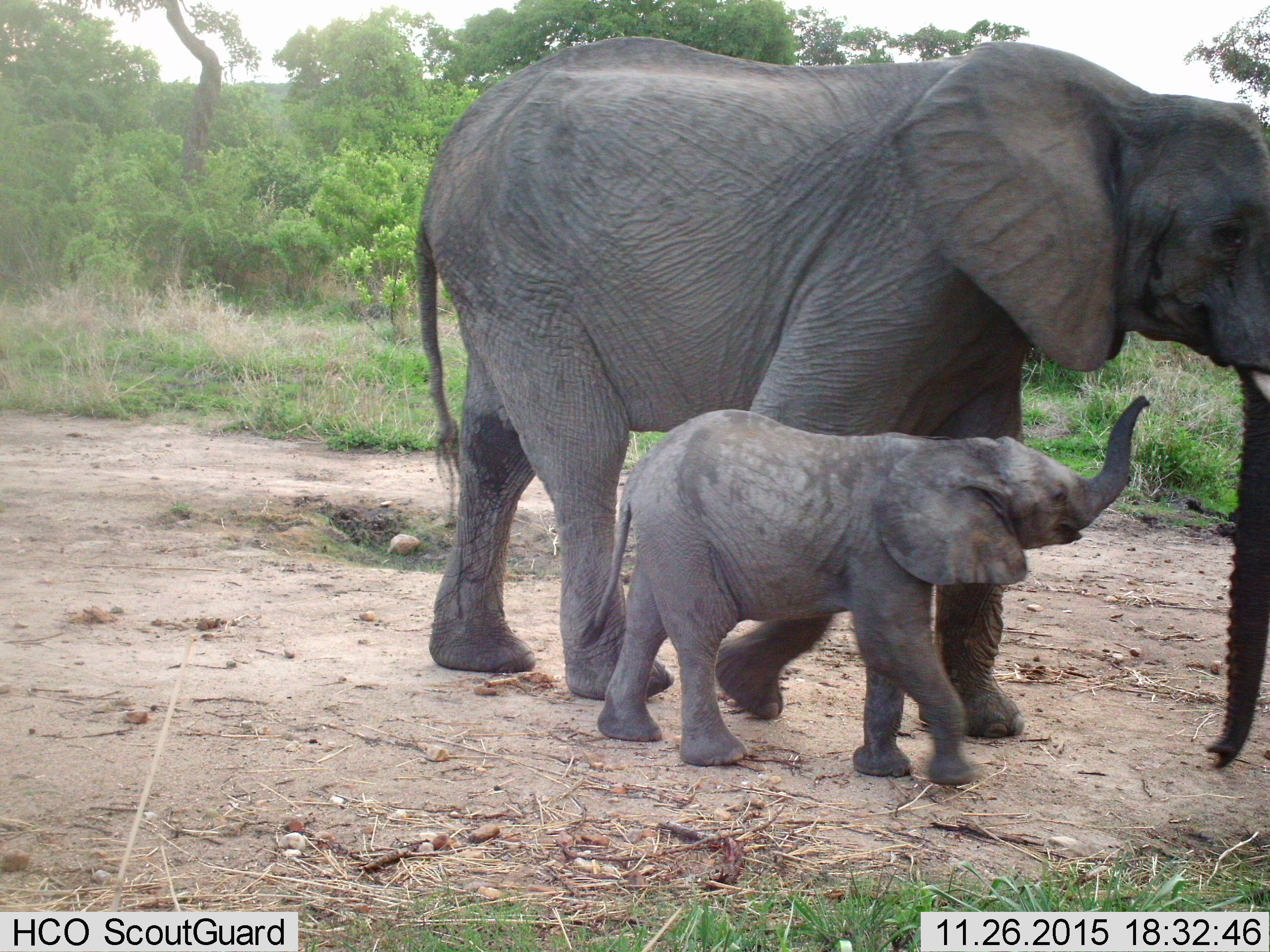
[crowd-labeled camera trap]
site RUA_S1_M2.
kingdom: Animalia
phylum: Chordata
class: Mammalia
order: Proboscidea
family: Elephantidae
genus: Loxodonta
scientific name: Loxodonta africana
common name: african bush elephant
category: elephant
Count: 2.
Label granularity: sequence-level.